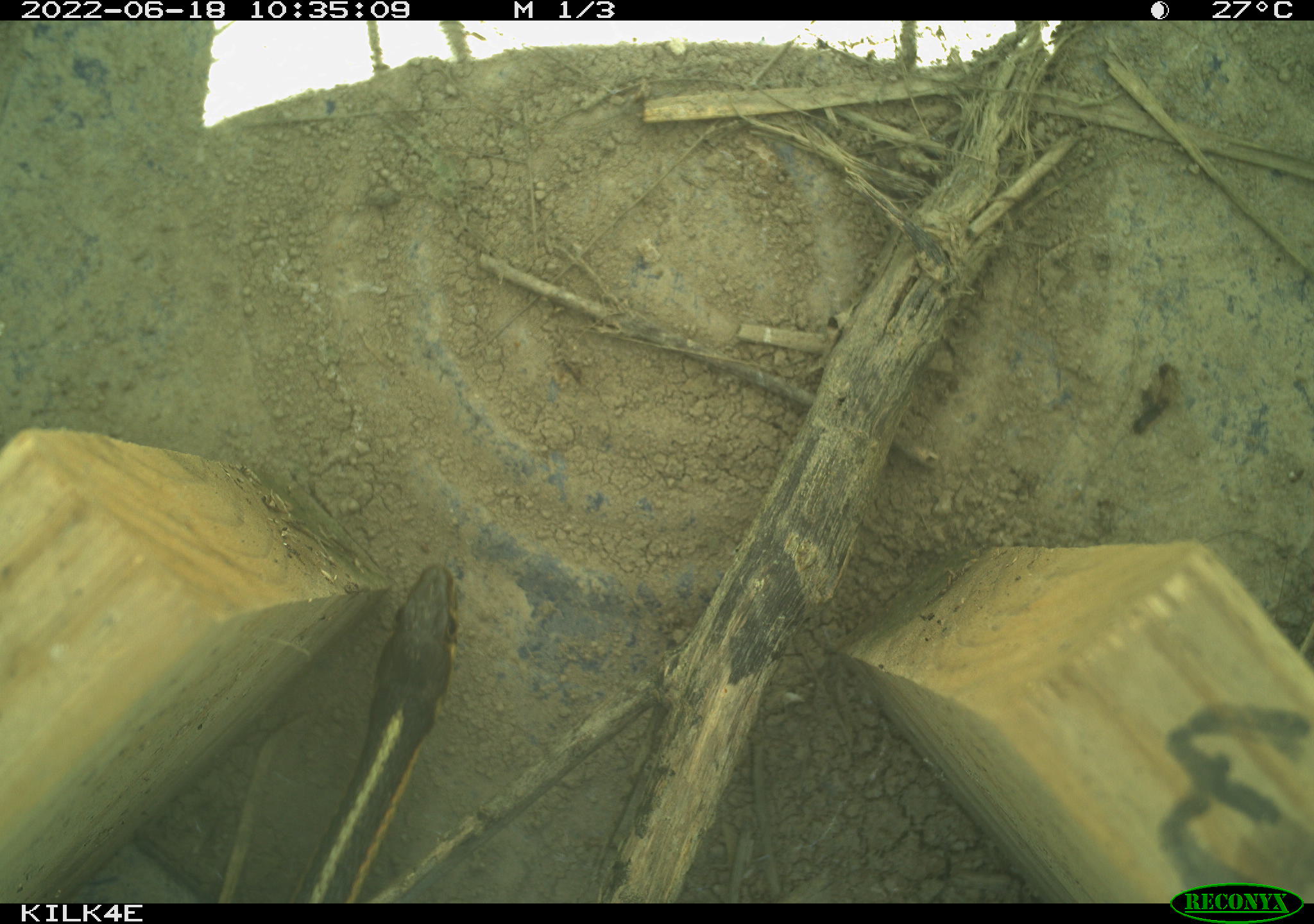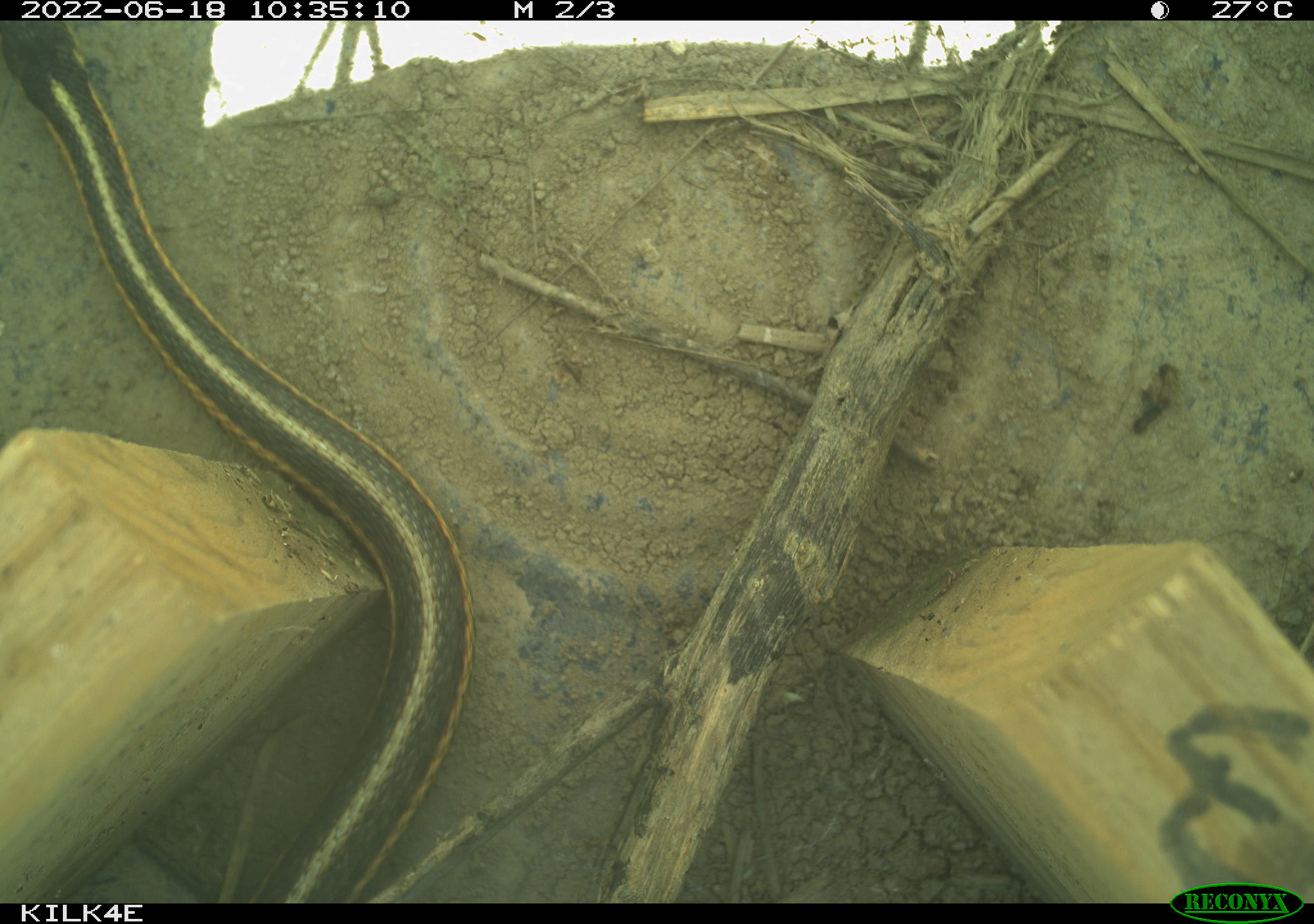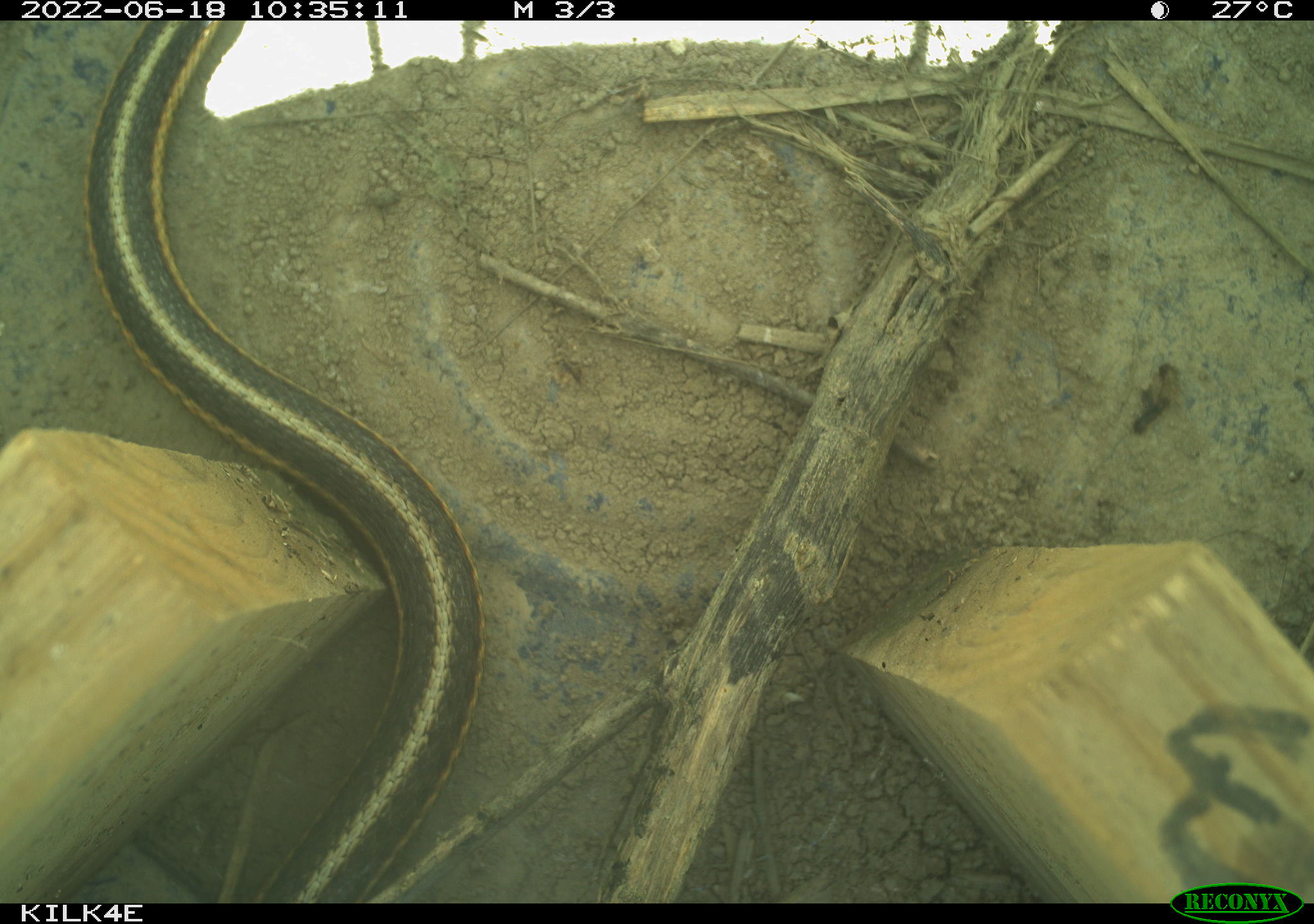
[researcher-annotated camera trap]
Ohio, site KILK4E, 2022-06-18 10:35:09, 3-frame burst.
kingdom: Animalia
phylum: Chordata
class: Reptilia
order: Squamata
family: Colubridae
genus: Thamnophis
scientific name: Thamnophis sirtalis sirtalis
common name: eastern gartersnake